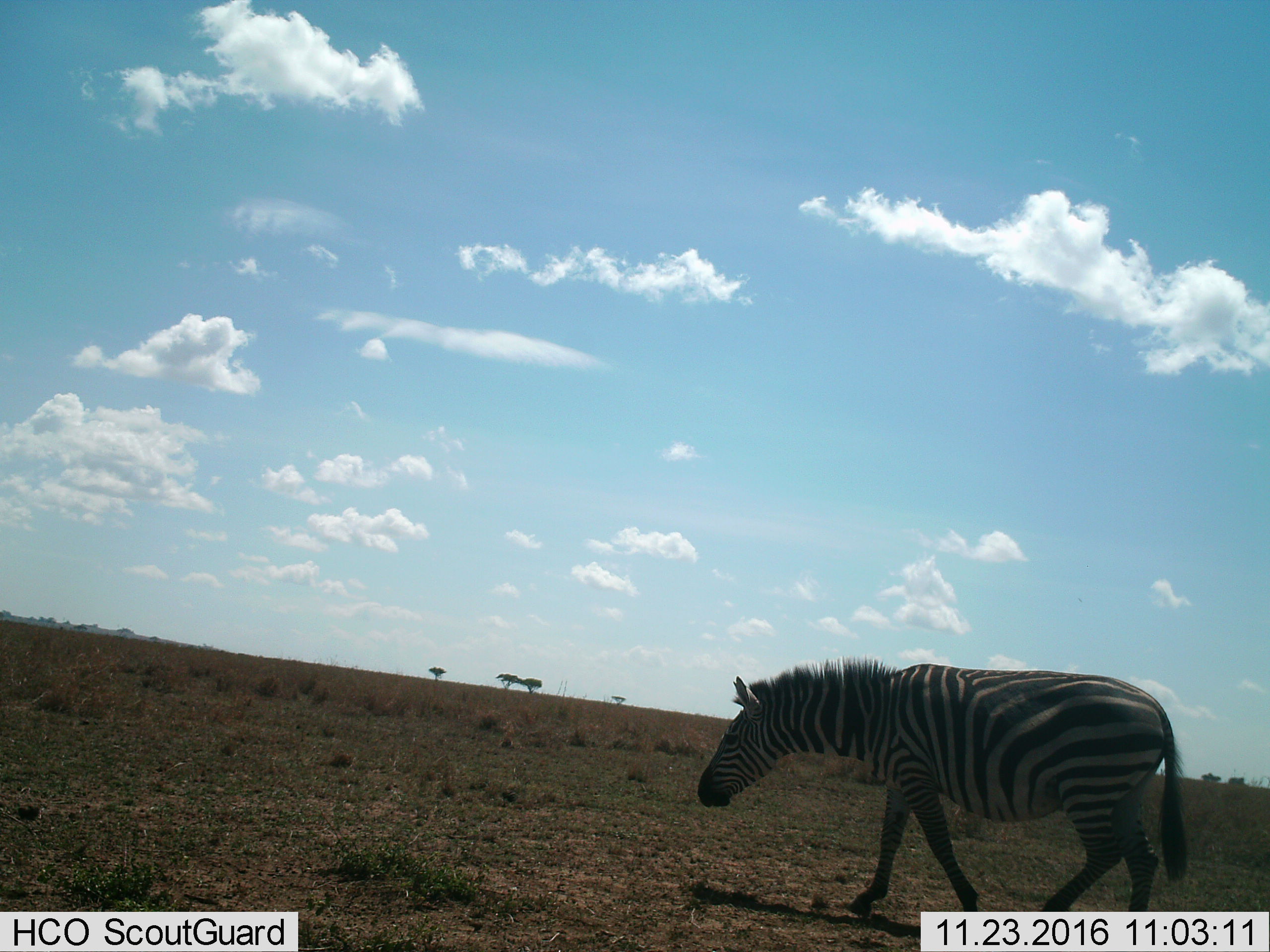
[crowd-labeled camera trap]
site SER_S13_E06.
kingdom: Animalia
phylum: Chordata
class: Mammalia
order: Perissodactyla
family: Equidae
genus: Equus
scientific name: Equus quagga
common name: plains zebra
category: zebraplains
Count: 1.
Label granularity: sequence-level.